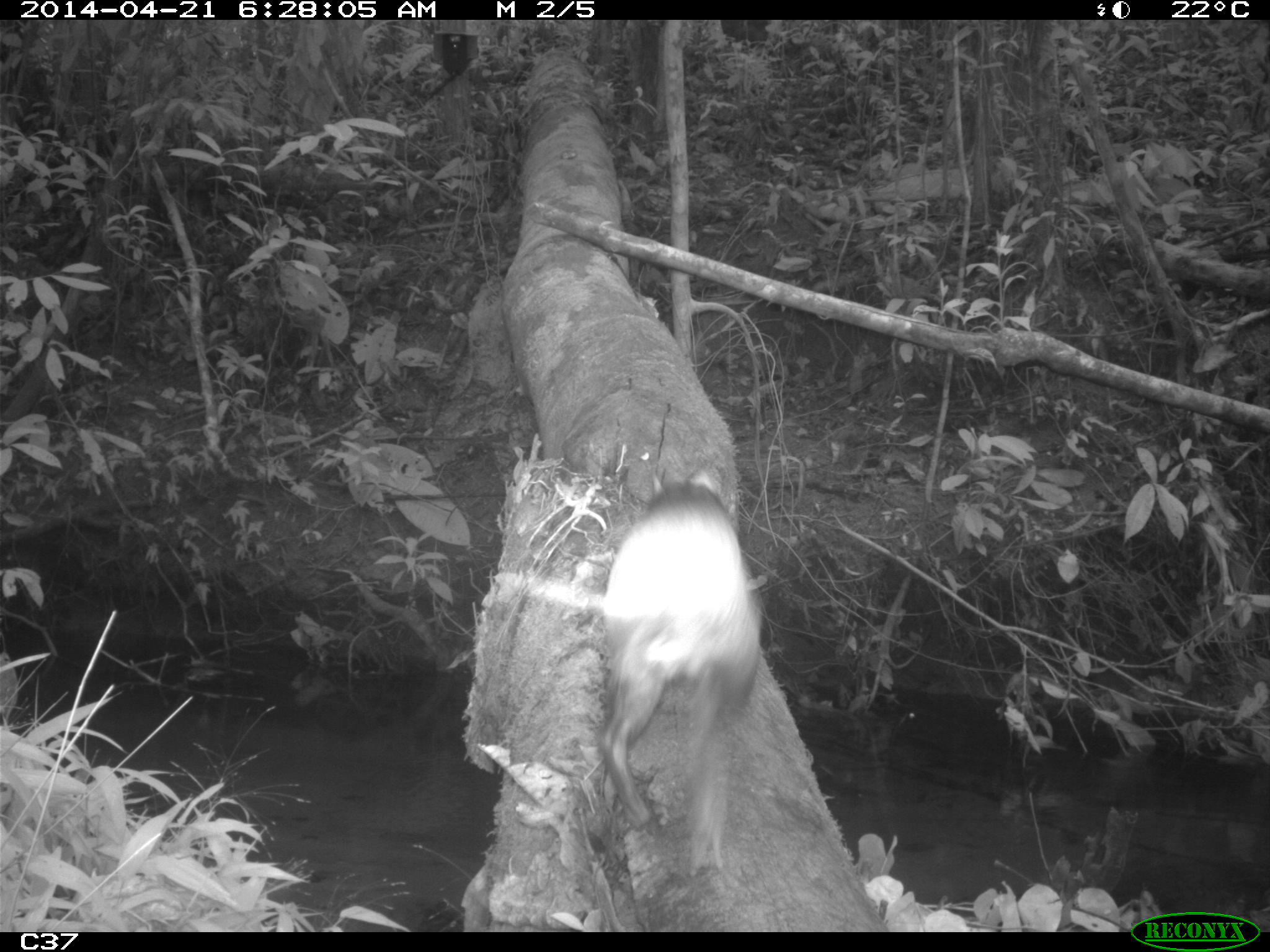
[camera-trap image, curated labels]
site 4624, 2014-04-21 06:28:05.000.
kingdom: Animalia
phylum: Chordata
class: Mammalia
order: Rodentia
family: Dasyproctidae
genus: Dasyprocta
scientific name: Dasyprocta leporina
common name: red-rumped agouti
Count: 1.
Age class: adult.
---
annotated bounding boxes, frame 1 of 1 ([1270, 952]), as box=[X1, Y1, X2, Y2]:
dasyprocta leporina: box=[599, 463, 766, 874]